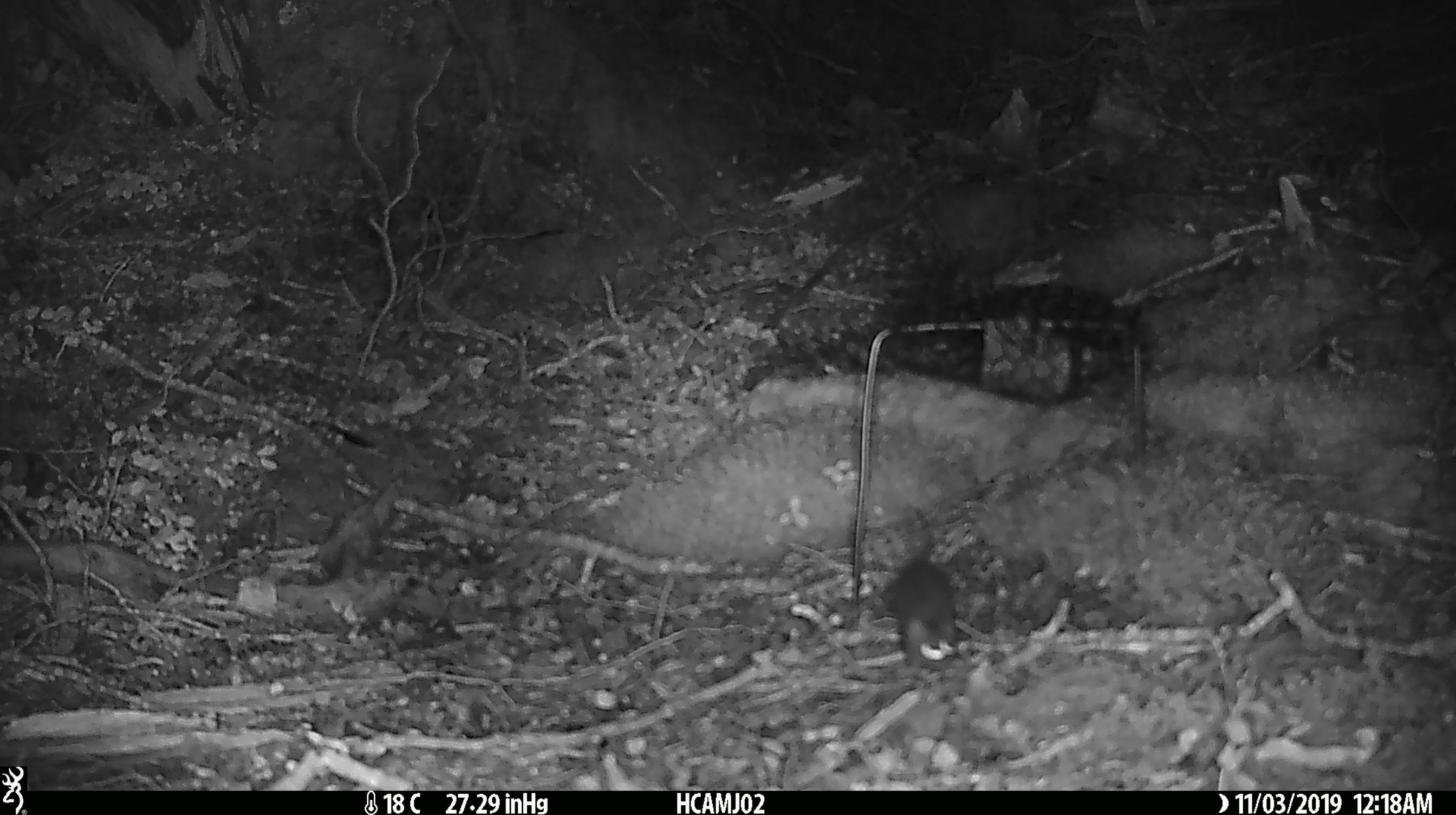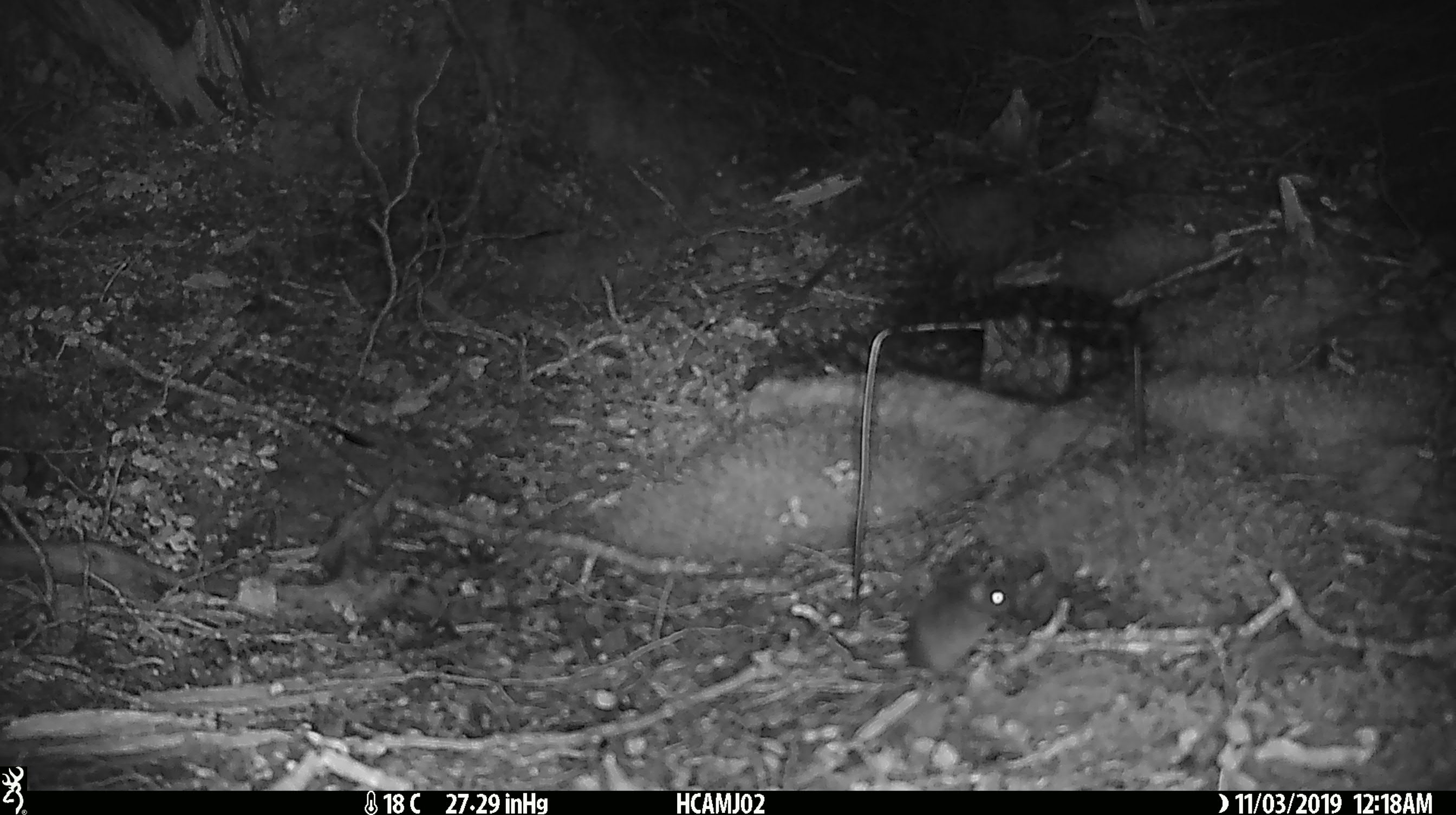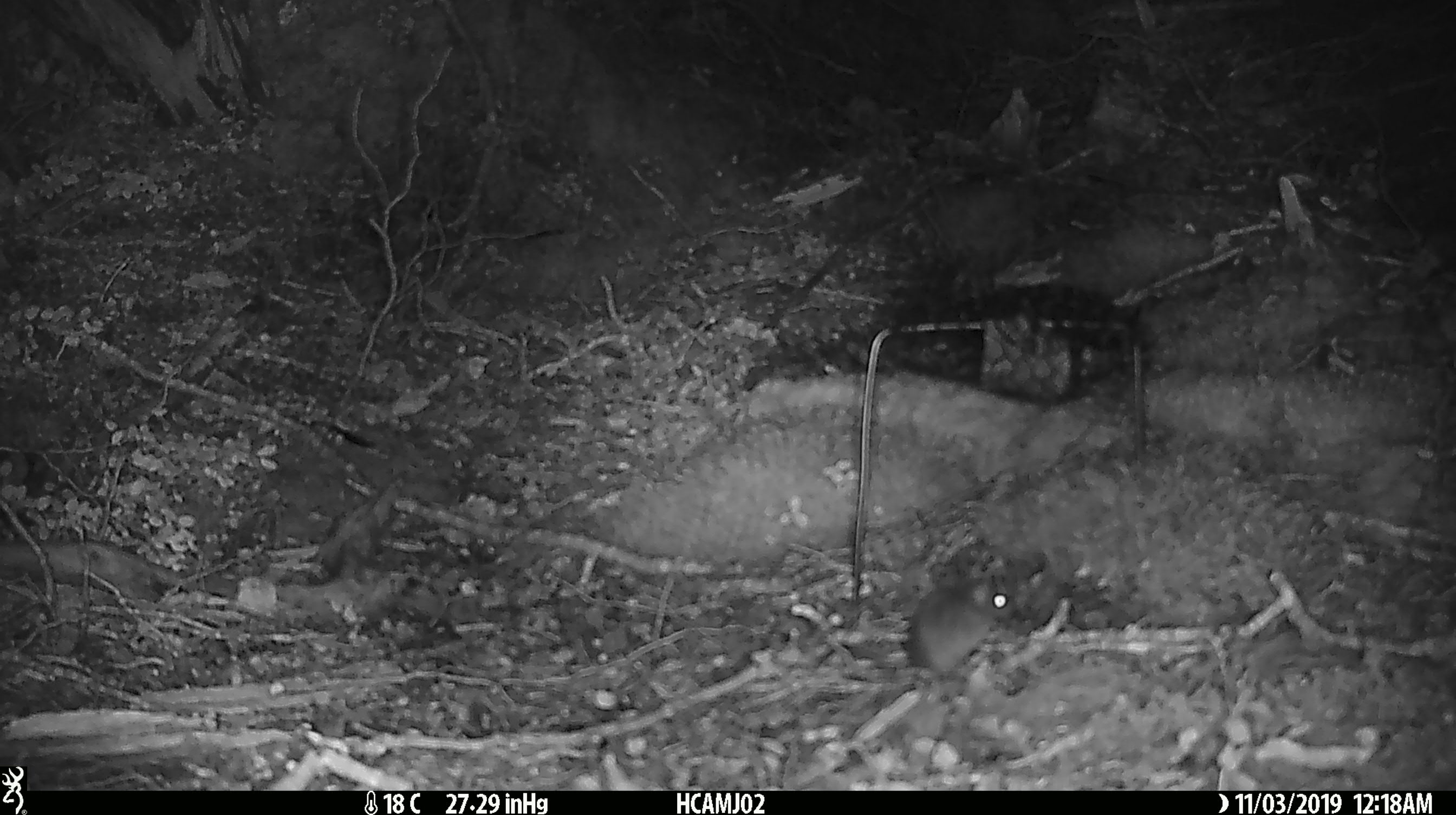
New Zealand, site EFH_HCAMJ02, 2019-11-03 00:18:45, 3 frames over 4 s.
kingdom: Animalia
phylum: Chordata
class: Mammalia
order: Rodentia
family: Muridae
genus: Mus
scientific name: Mus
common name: mouse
Mouse (Mus).